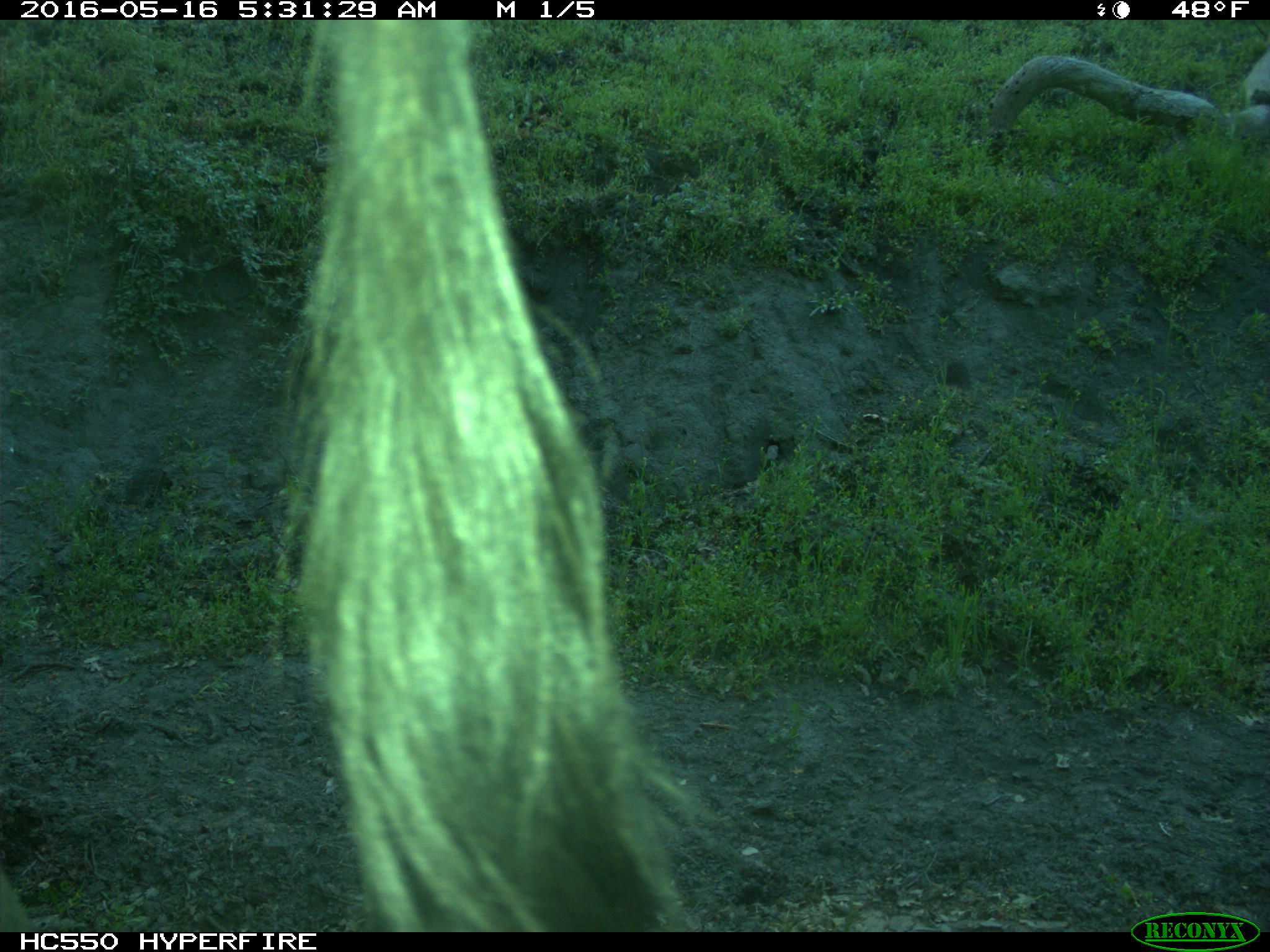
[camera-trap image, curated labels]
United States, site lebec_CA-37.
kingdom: Animalia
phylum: Chordata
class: Mammalia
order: Artiodactyla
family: Bovidae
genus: Bos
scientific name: Bos taurus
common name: domestic cow